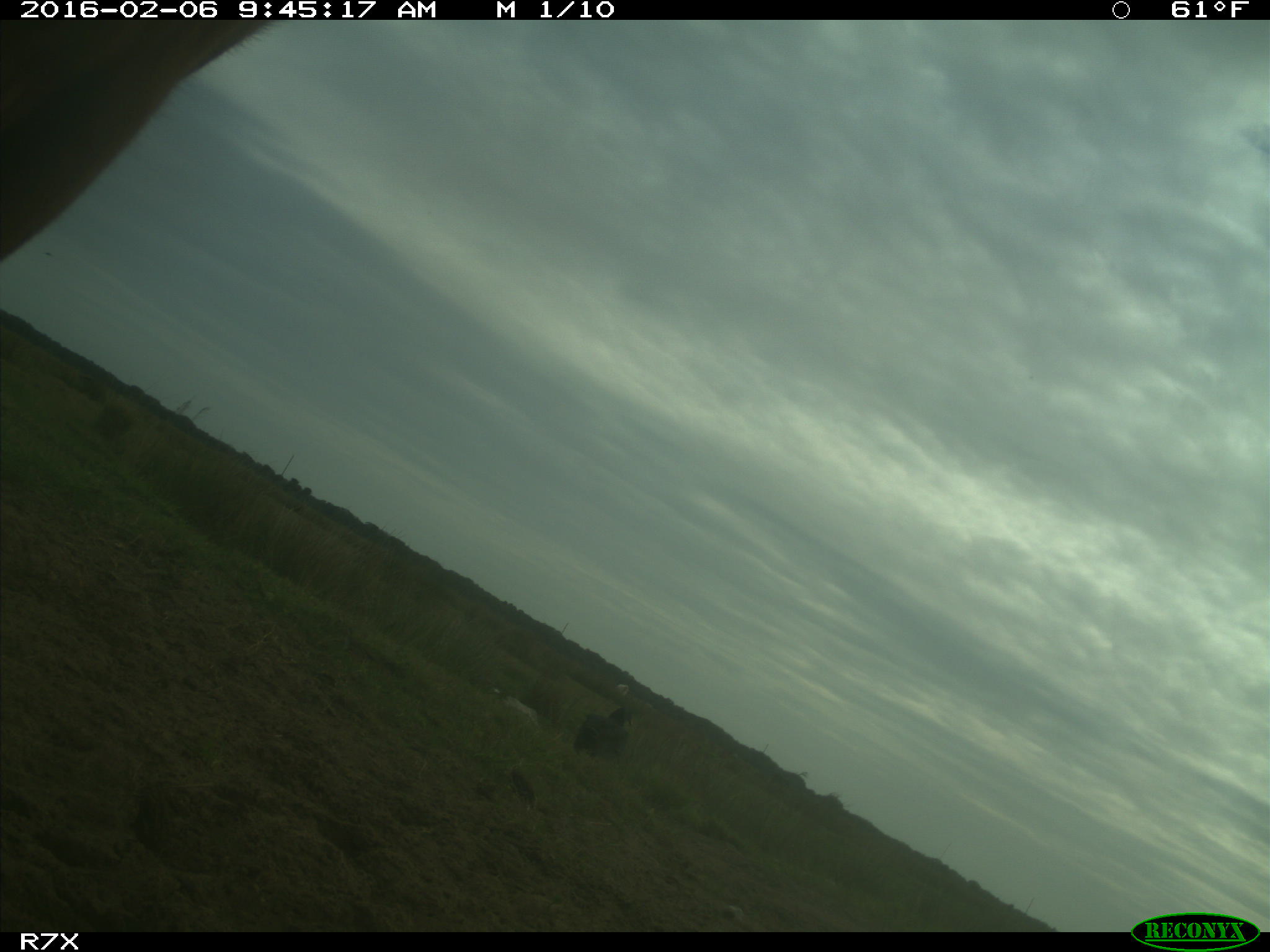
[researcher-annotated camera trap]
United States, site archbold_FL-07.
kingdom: Animalia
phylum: Chordata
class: Mammalia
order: Artiodactyla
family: Bovidae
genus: Bos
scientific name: Bos taurus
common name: domestic cow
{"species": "Bos taurus (domestic cow)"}